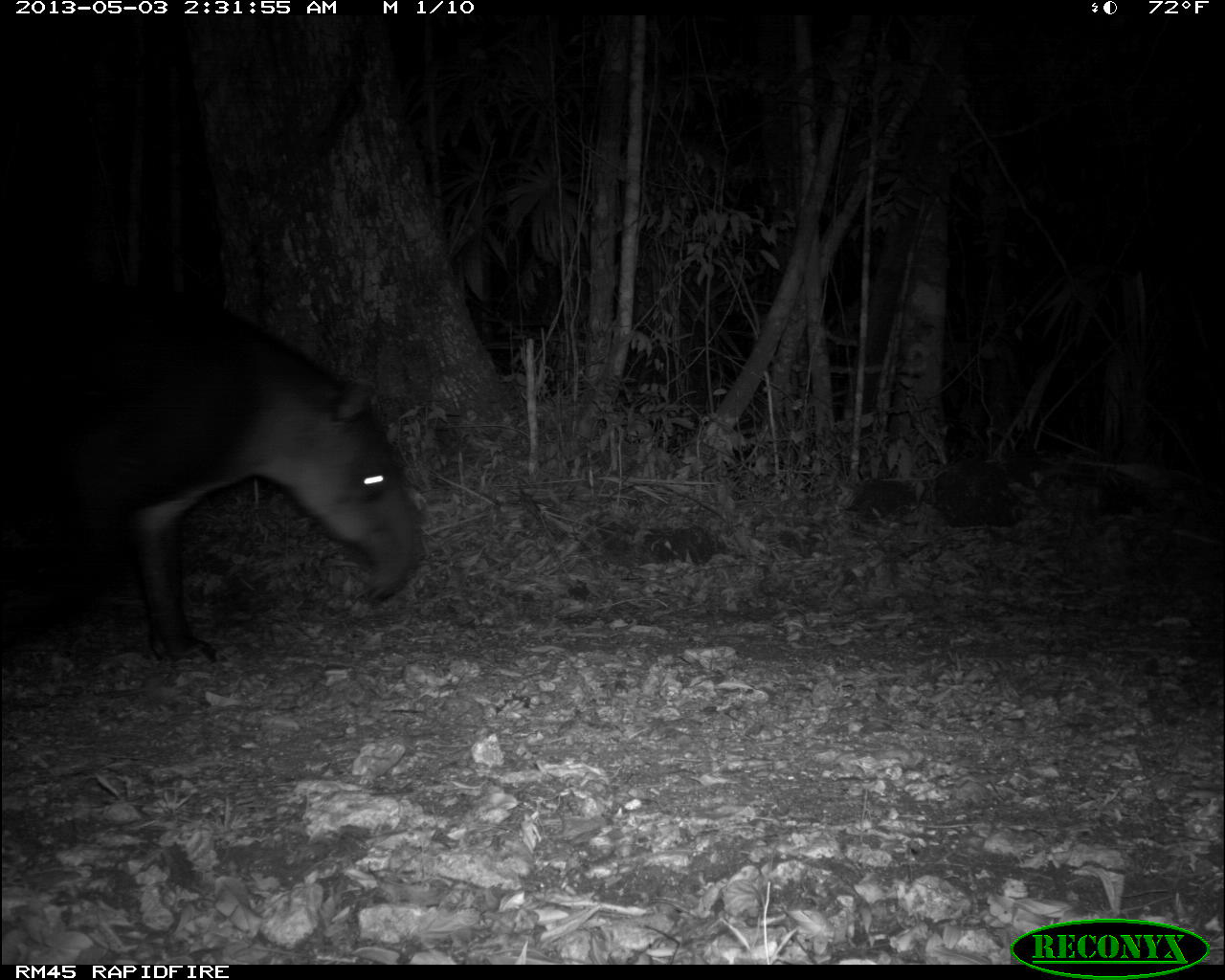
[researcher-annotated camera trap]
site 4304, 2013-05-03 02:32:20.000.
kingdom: Animalia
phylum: Chordata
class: Mammalia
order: Perissodactyla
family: Tapiridae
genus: Tapirus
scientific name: Tapirus bairdii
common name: baird's tapir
Tapirus bairdii (baird's tapir), count 1.